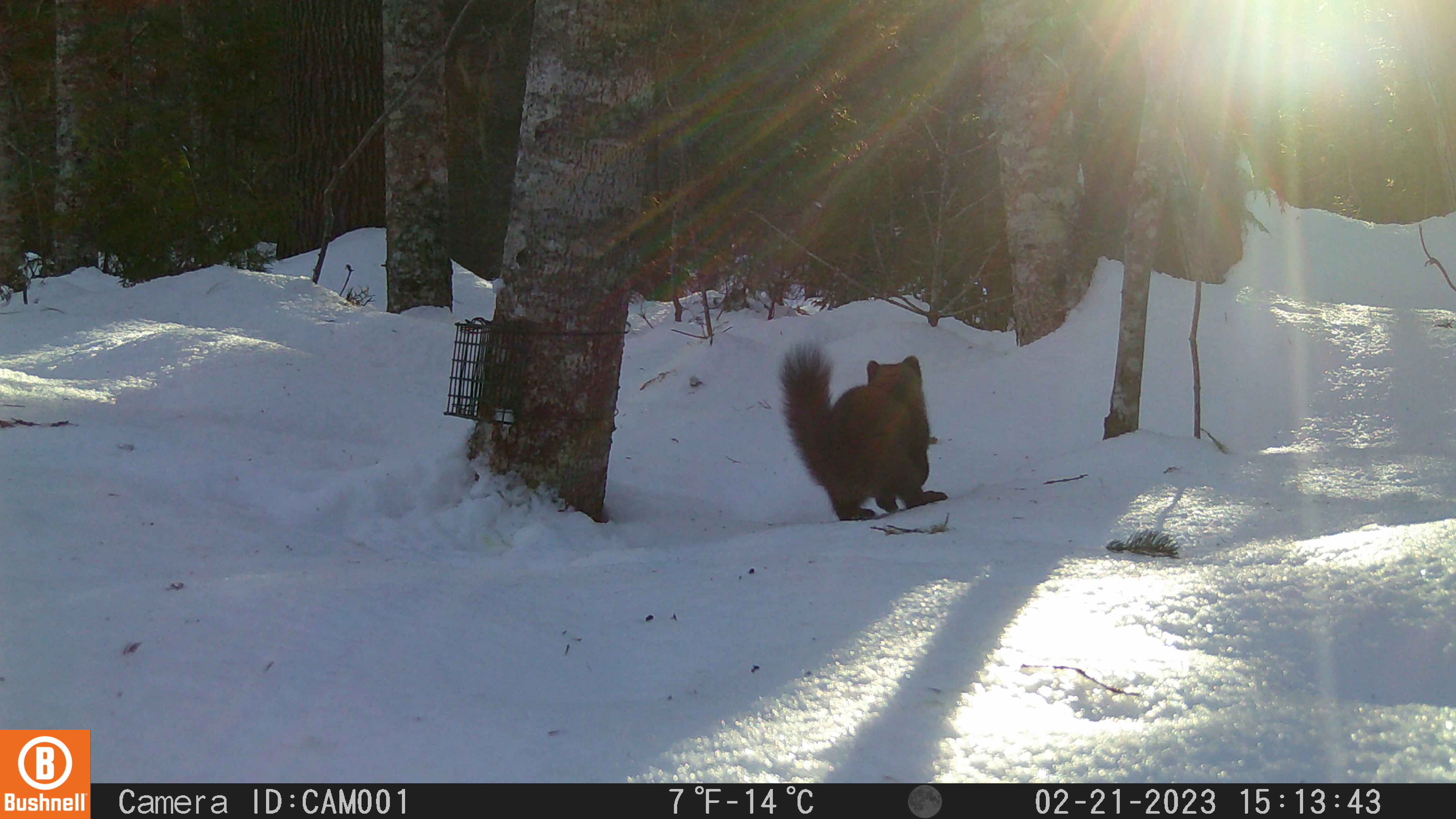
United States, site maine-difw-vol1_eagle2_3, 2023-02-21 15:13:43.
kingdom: Animalia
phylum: Chordata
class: Mammalia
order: Carnivora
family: Mustelidae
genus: Martes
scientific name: Martes americana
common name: american marten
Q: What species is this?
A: American marten (Martes americana).